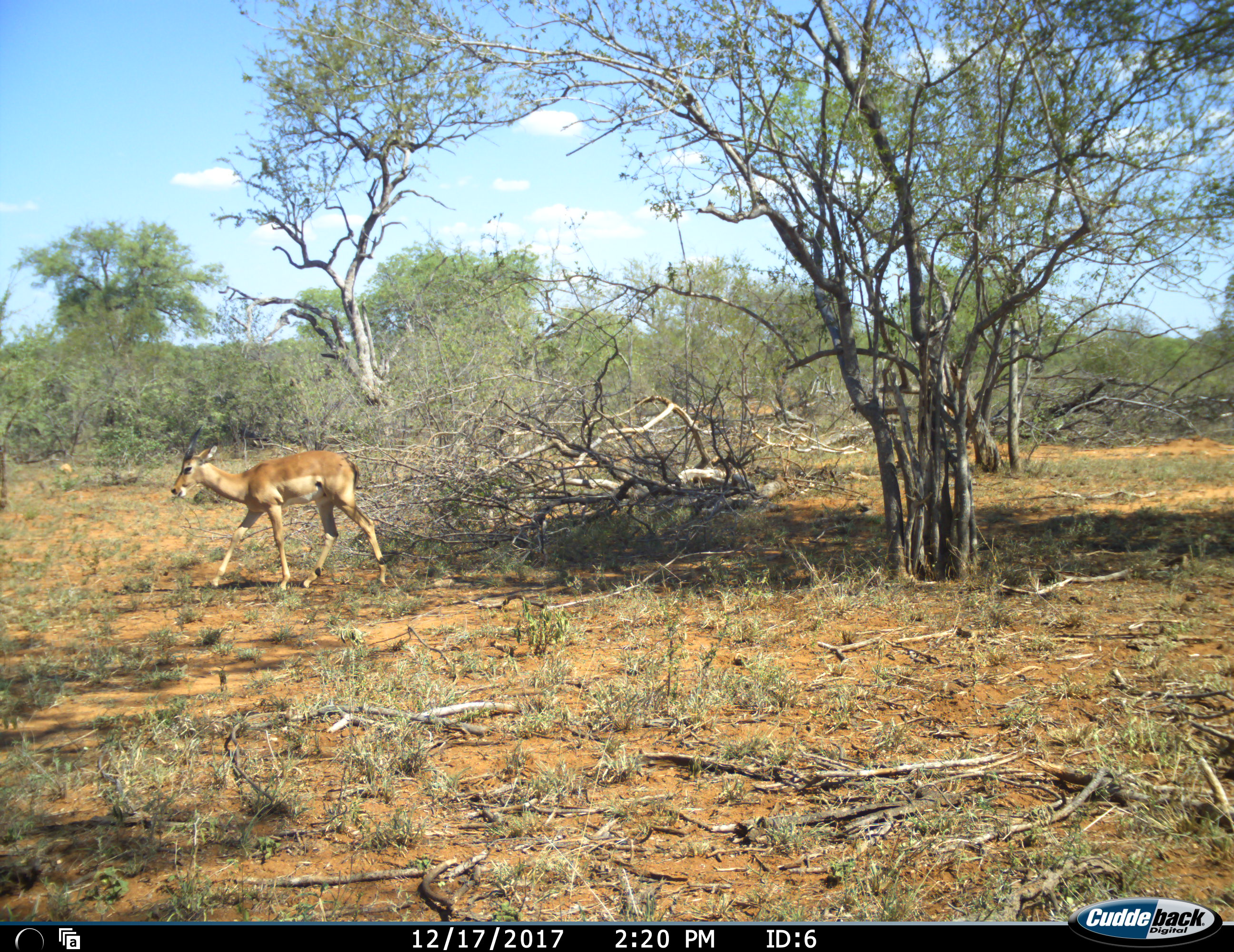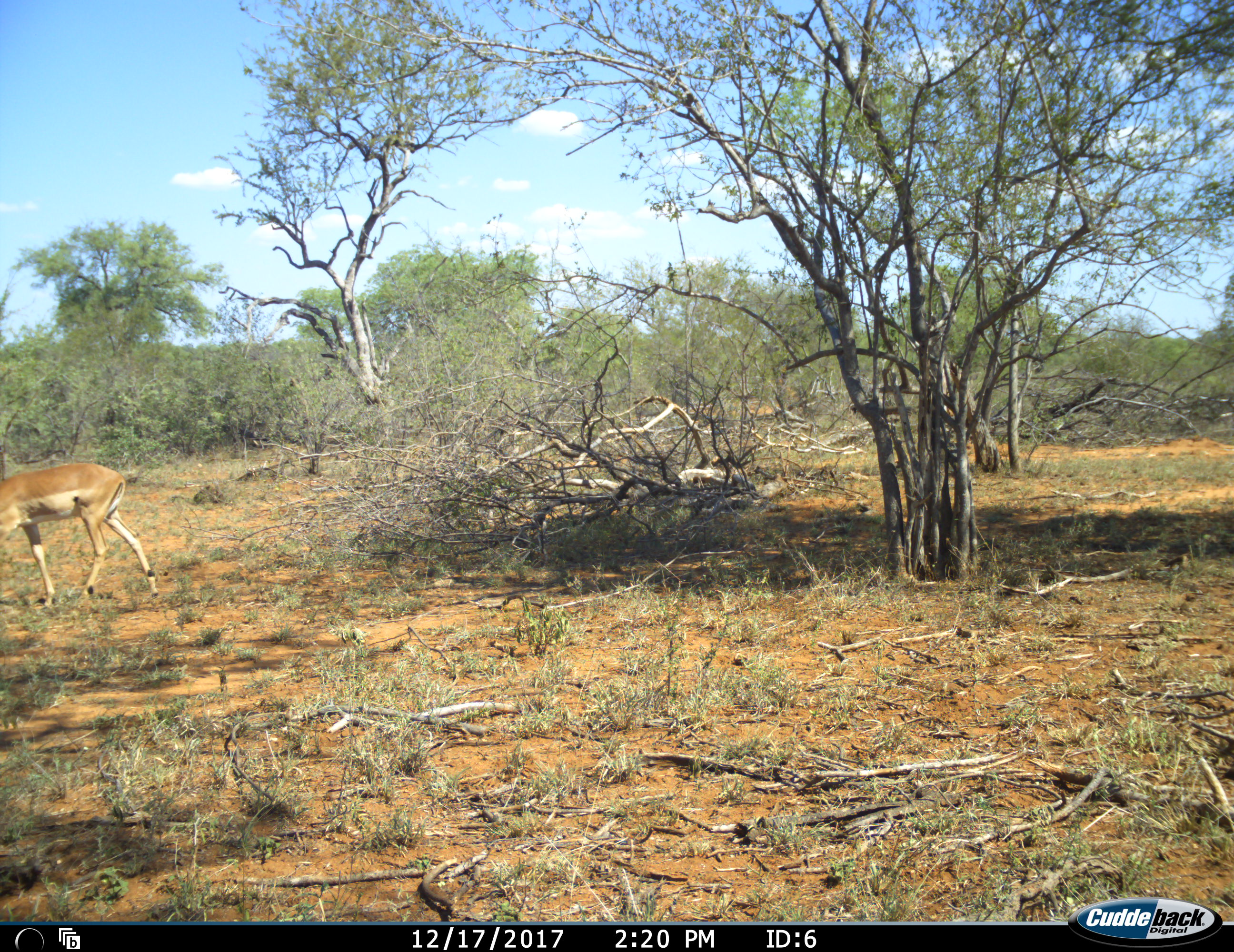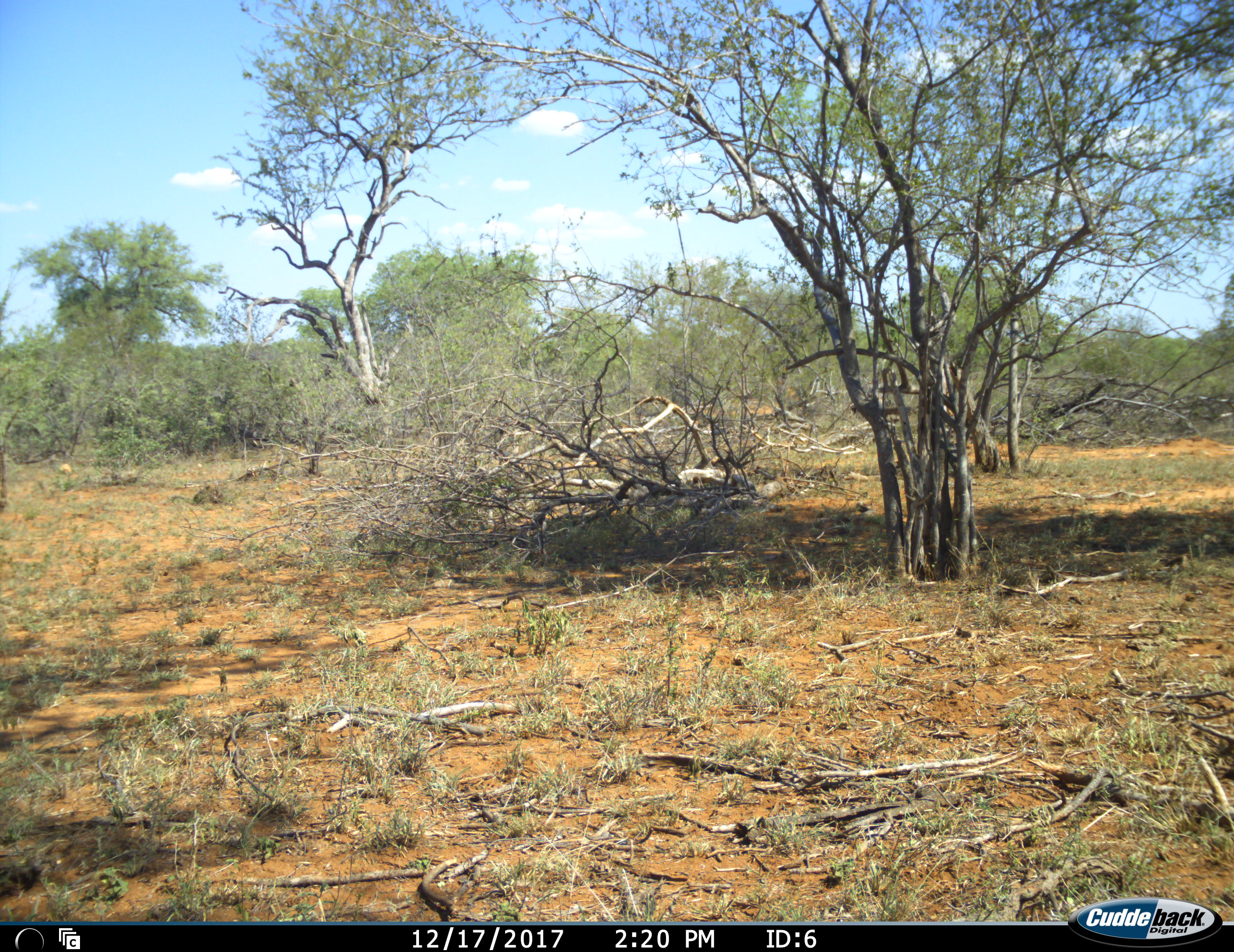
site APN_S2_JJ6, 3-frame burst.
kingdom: Animalia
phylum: Chordata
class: Mammalia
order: Artiodactyla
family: Bovidae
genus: Aepyceros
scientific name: Aepyceros melampus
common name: impala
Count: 1.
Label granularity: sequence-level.